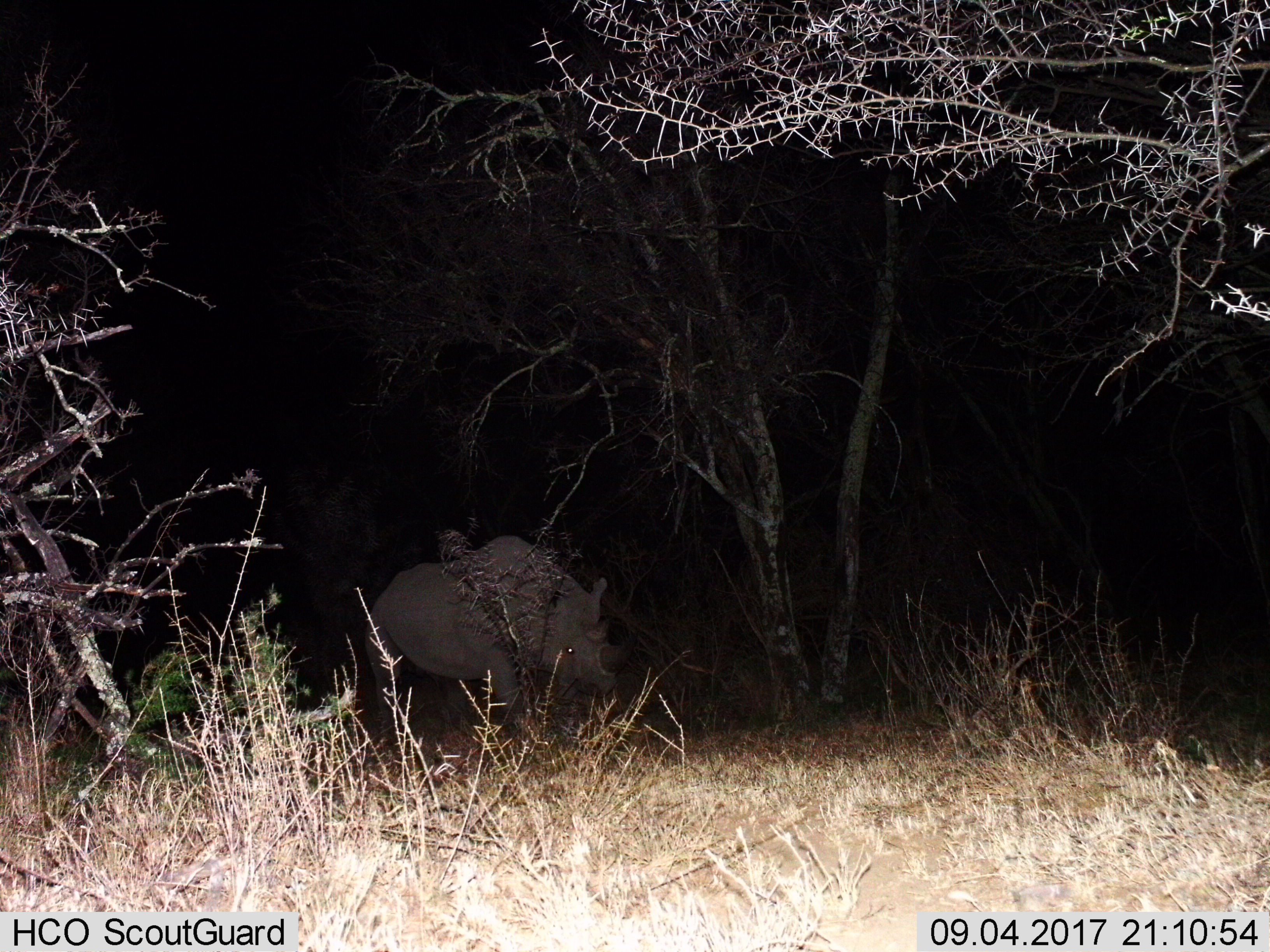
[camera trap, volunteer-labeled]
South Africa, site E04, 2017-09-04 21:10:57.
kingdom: Animalia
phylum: Chordata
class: Mammalia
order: Perissodactyla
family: Rhinocerotidae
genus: Diceros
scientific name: Diceros bicornis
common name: black rhinoceros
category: rhinocerosblack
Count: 1.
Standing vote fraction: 14%.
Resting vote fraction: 0%.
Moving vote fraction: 86%.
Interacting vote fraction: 0%.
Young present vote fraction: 0%.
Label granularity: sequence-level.